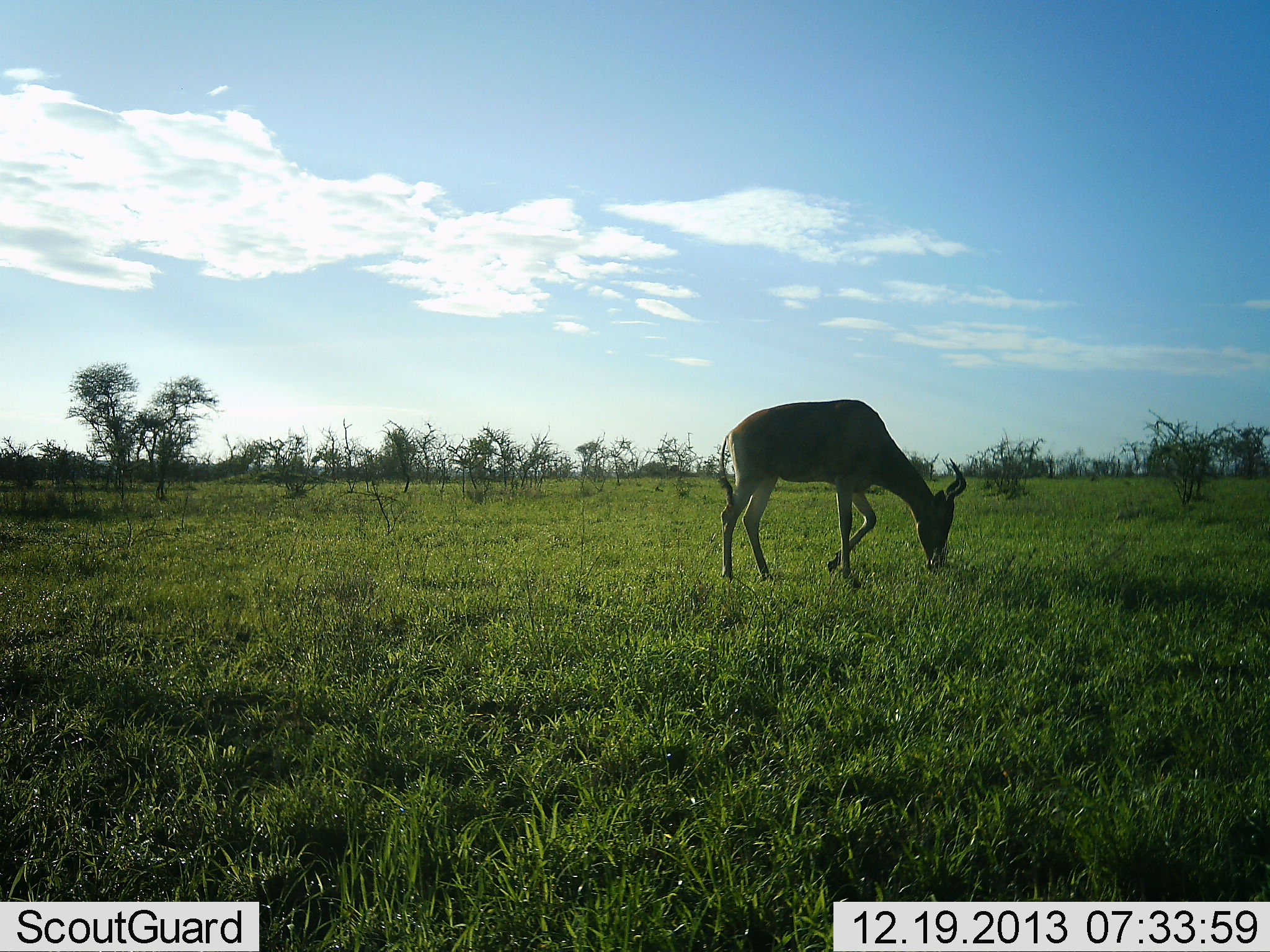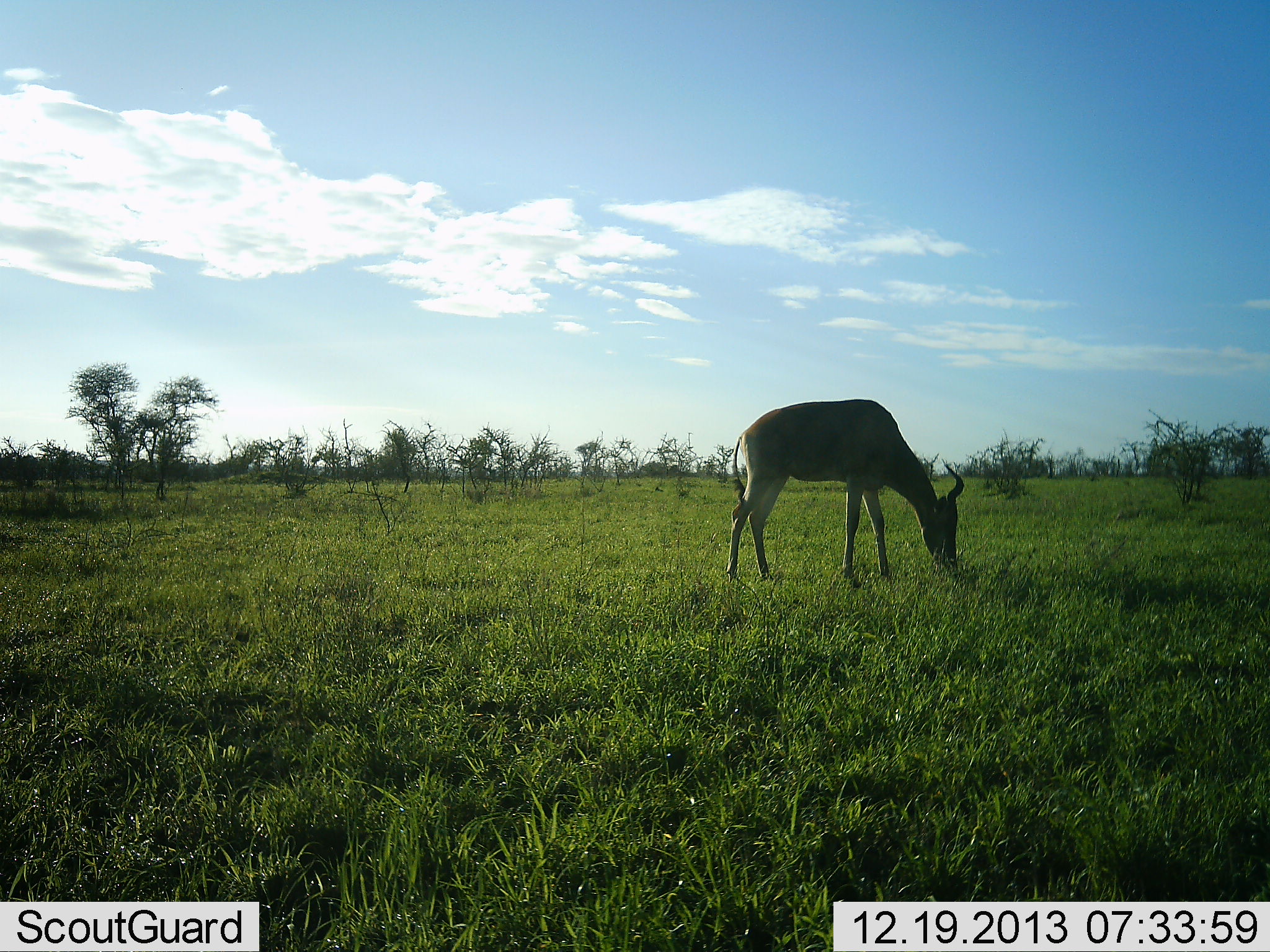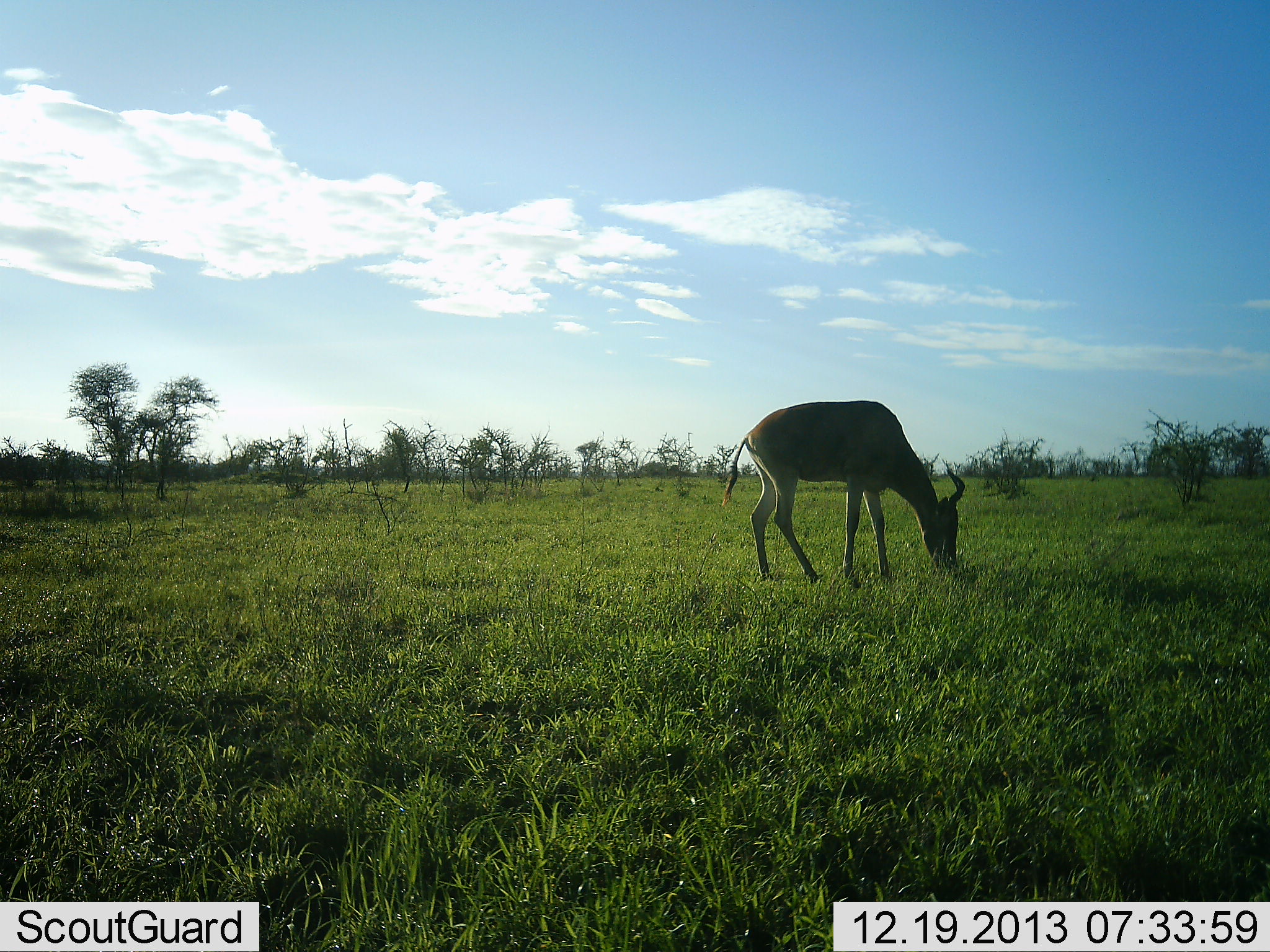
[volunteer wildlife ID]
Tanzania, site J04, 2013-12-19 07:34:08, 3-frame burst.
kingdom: Animalia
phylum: Chordata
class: Mammalia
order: Artiodactyla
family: Bovidae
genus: Alcelaphus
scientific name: Alcelaphus buselaphus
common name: hartebeest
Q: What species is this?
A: Hartebeest (Alcelaphus buselaphus).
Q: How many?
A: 1.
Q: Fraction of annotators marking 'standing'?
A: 10%.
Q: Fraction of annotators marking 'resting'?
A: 0%.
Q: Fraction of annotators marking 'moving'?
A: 10%.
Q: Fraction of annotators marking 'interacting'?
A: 0%.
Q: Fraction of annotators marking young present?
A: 0%.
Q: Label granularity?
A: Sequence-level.